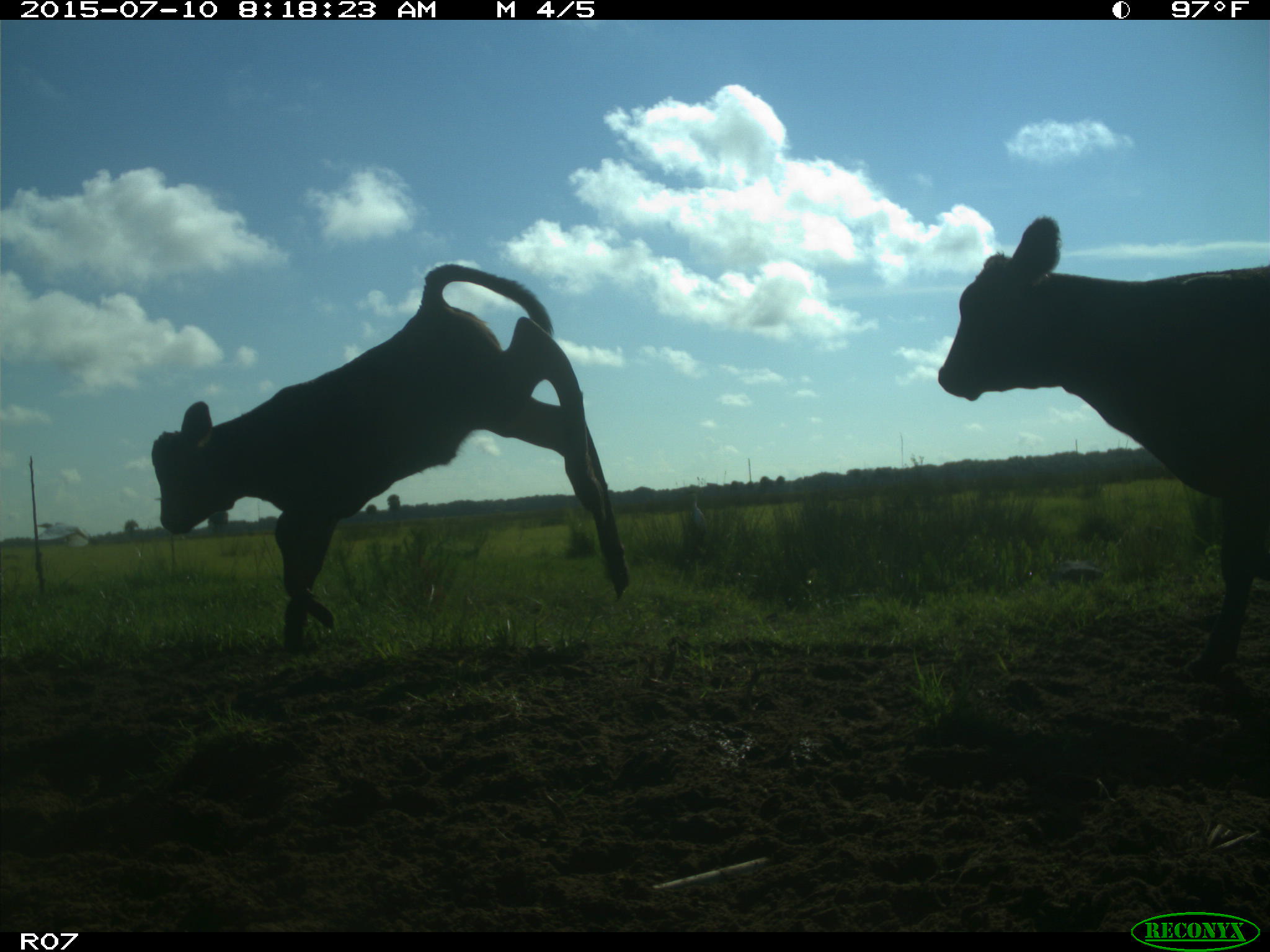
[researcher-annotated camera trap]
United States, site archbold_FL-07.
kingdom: Animalia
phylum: Chordata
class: Mammalia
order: Artiodactyla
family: Bovidae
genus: Bos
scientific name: Bos taurus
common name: domestic cow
Bos taurus (domestic cow).